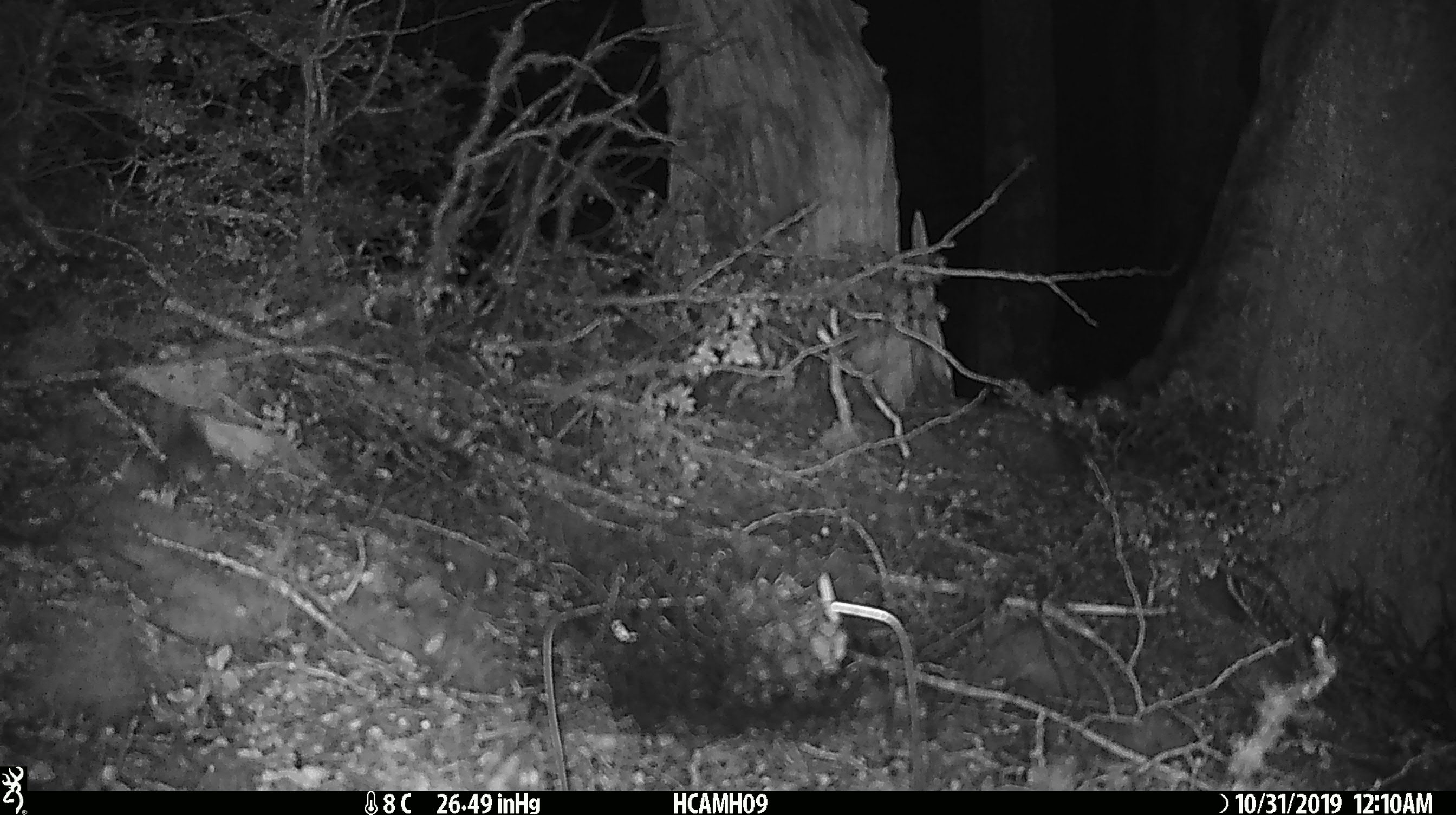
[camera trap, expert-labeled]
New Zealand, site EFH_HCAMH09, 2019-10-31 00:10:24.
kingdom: Animalia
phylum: Chordata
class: Mammalia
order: Rodentia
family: Muridae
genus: Mus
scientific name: Mus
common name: mouse